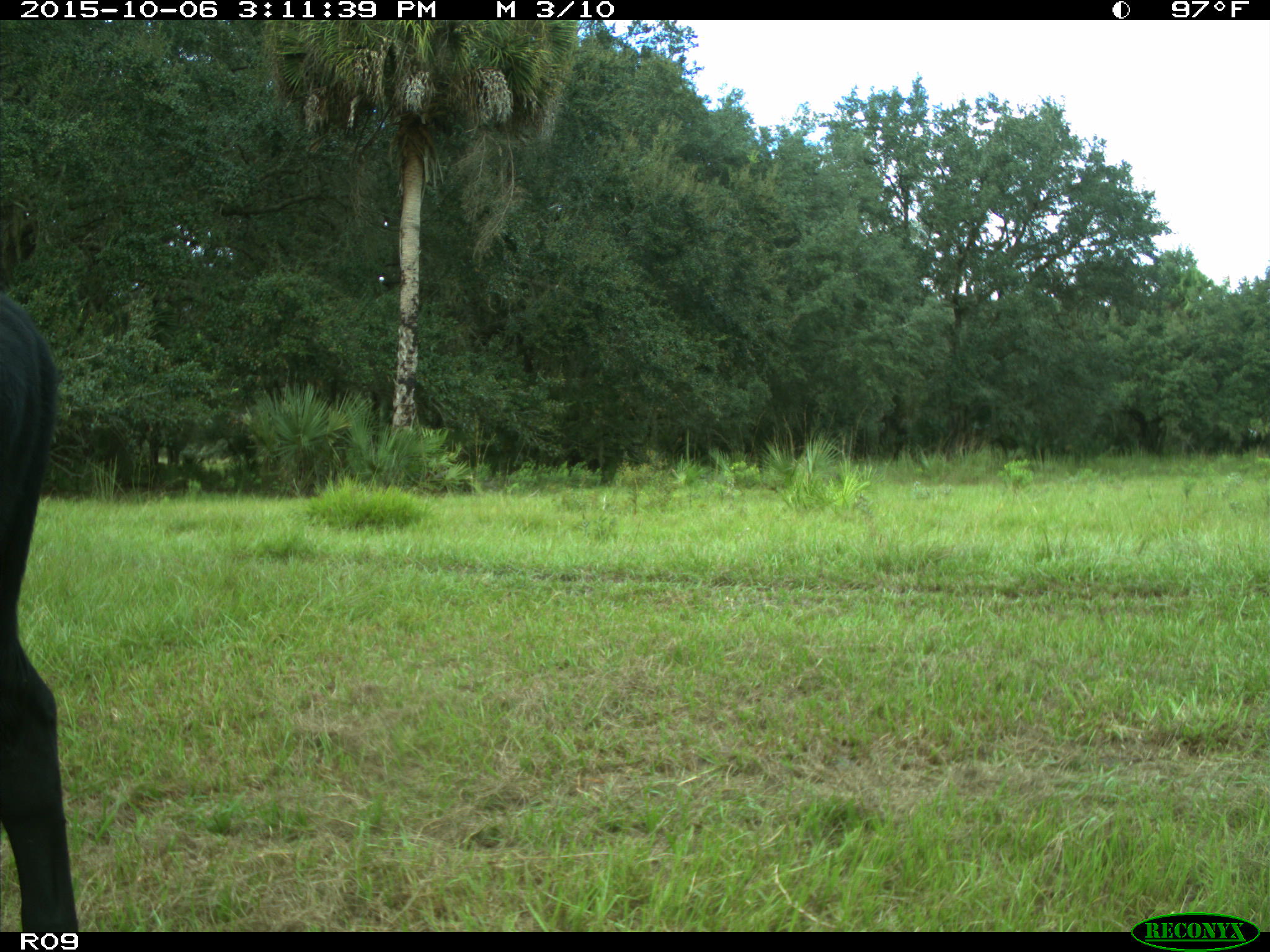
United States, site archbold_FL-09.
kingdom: Animalia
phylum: Chordata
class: Mammalia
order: Artiodactyla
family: Bovidae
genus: Bos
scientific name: Bos taurus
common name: domestic cow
Bos taurus (domestic cow).